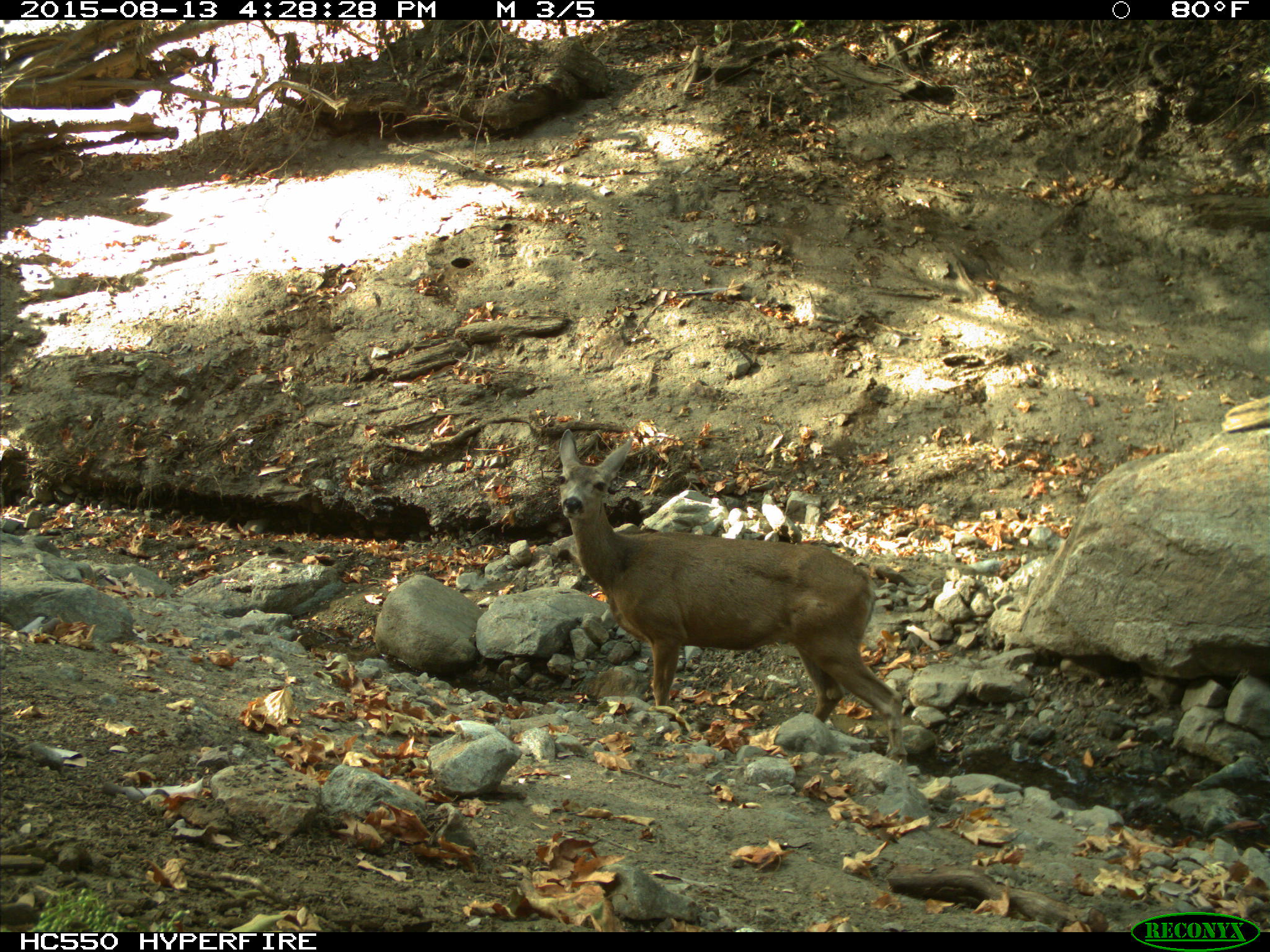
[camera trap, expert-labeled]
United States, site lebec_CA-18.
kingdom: Animalia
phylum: Chordata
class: Mammalia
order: Artiodactyla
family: Cervidae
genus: Odocoileus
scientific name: Odocoileus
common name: deer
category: unidentified deer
Unidentified deer (deer) (Odocoileus).